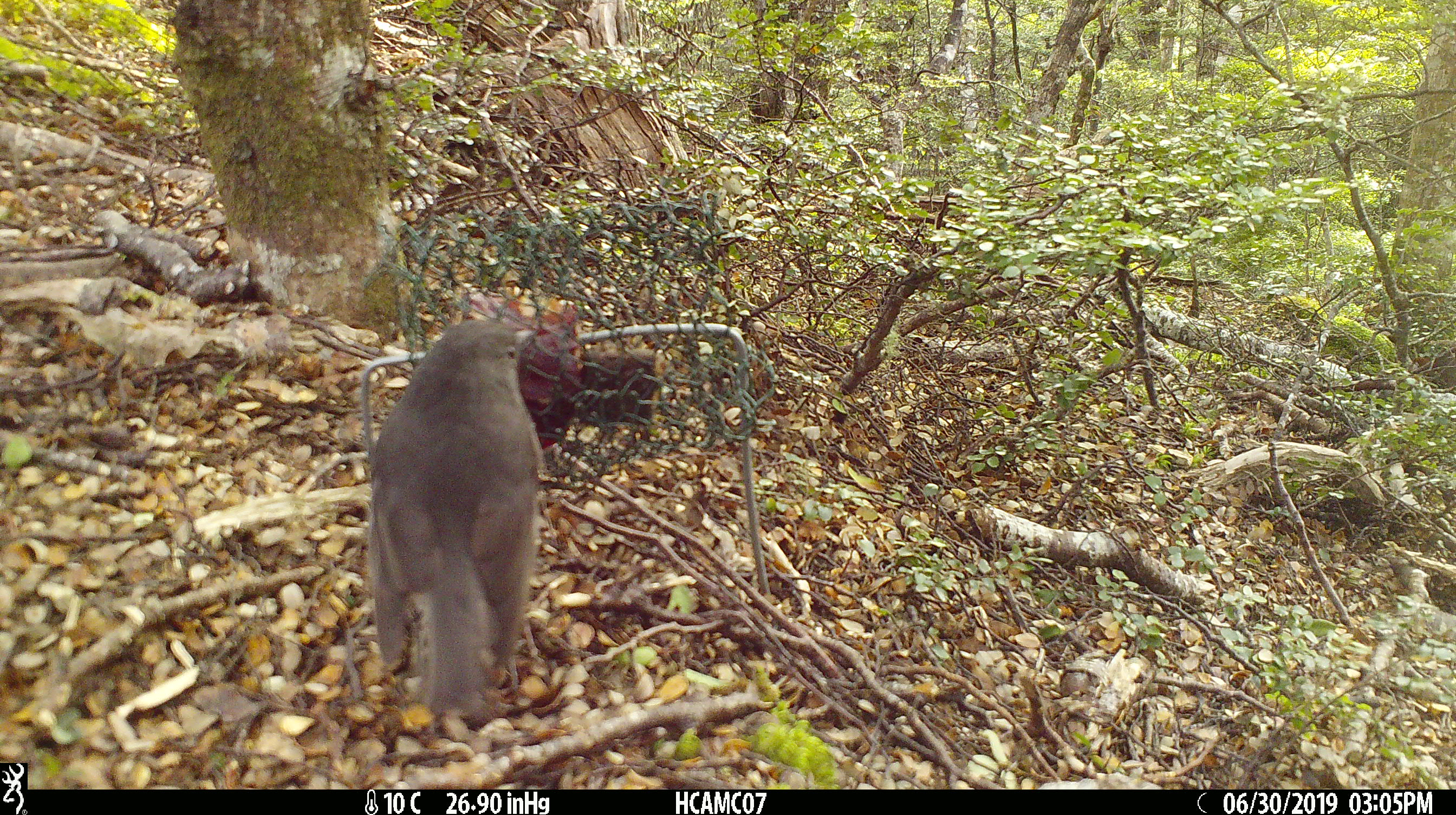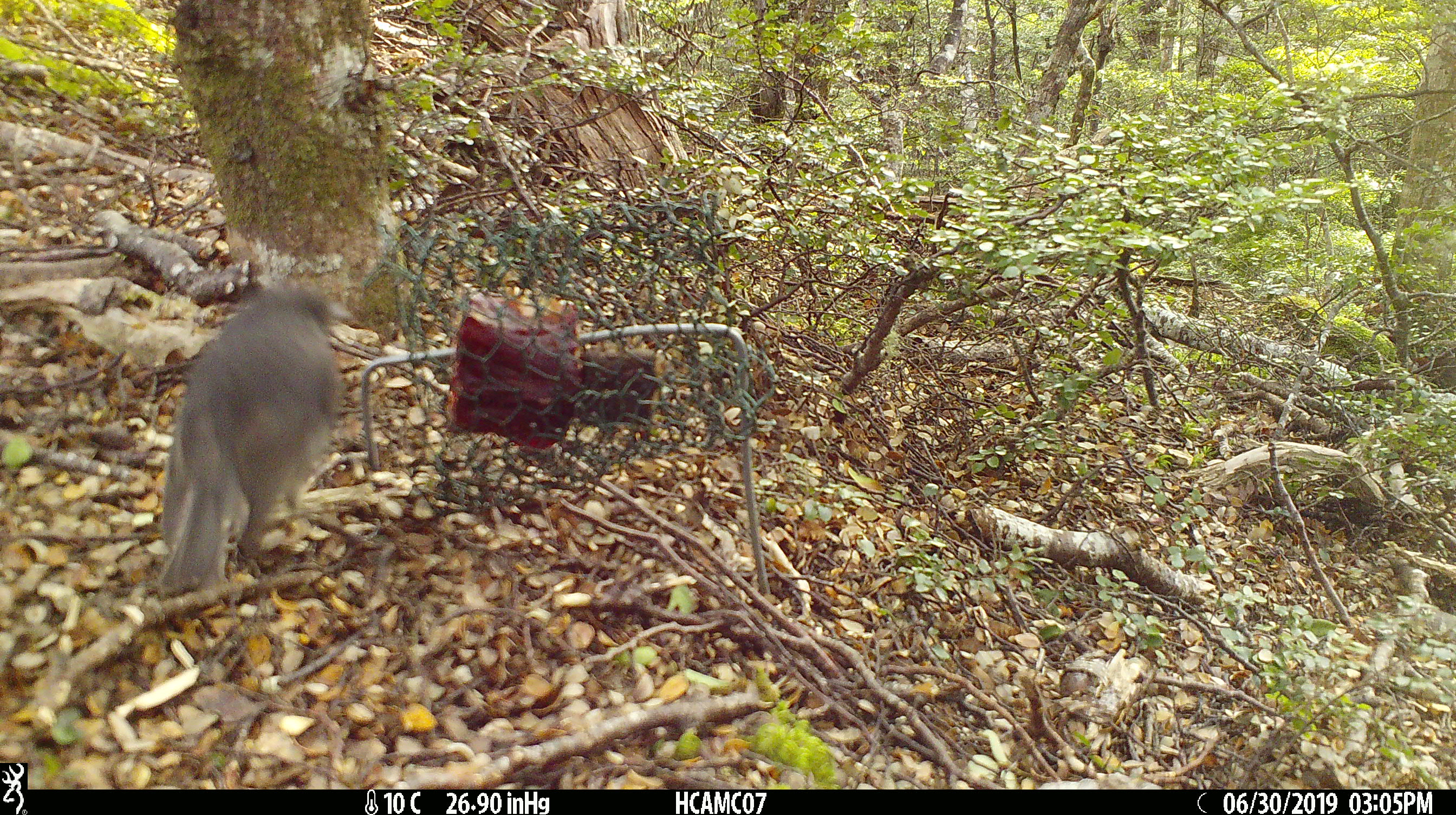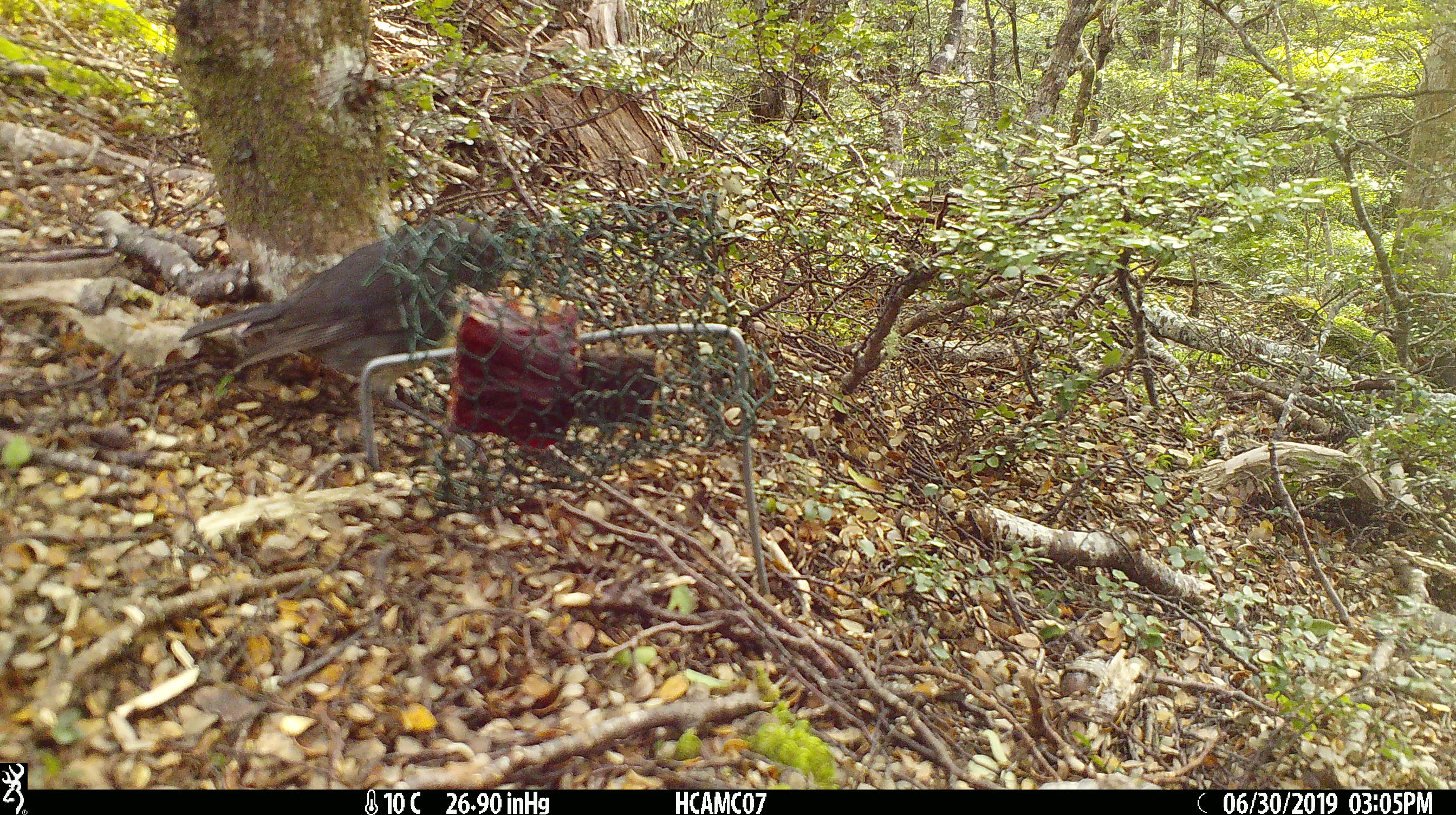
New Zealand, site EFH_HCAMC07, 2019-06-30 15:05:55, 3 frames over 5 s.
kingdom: Animalia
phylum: Chordata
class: Aves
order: Passeriformes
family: Petroicidae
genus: Petroica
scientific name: Petroica australis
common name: new zealand robin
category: robin